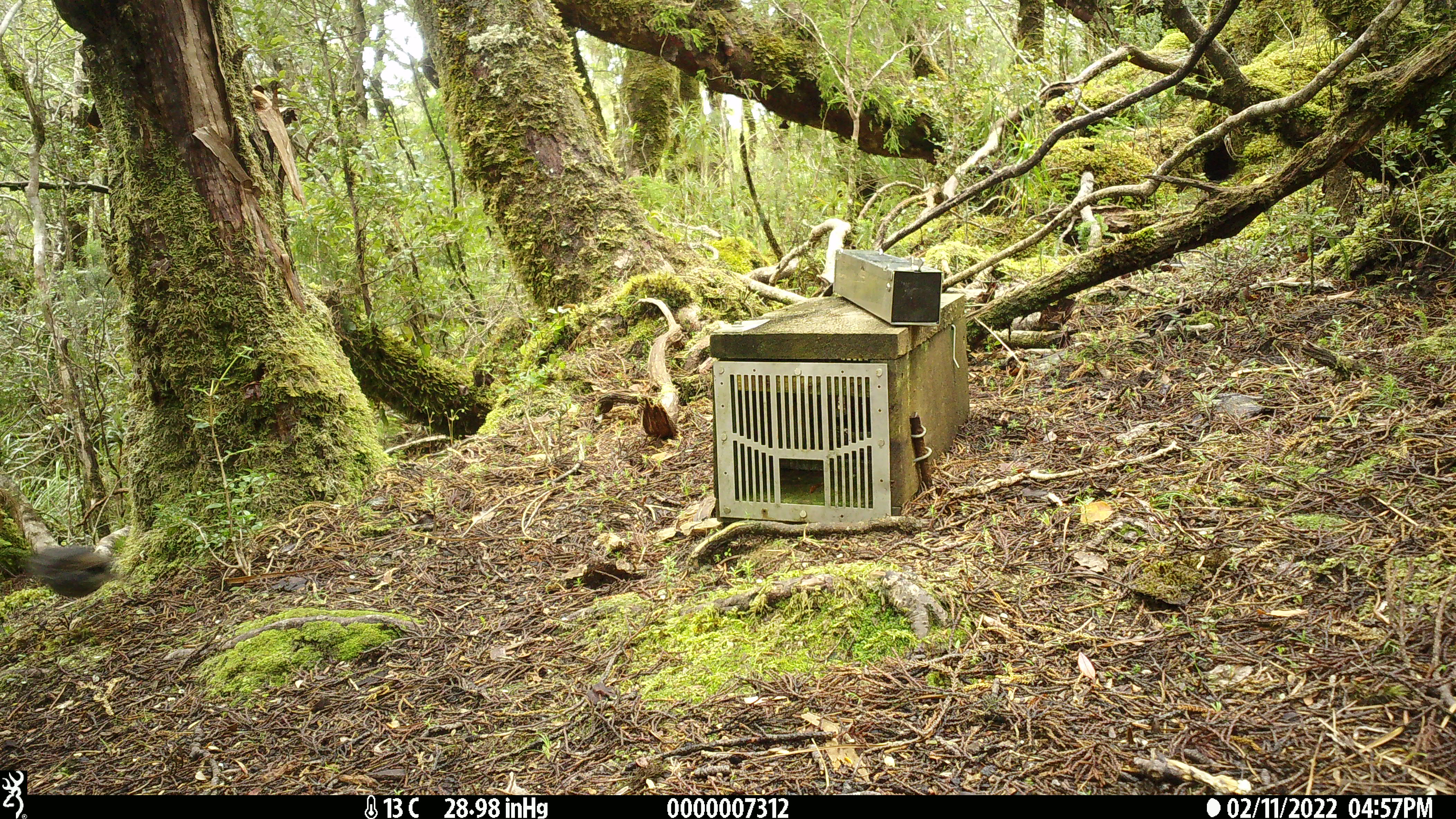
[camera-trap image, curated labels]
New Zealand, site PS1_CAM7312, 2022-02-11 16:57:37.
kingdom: Animalia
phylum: Chordata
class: Aves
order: Passeriformes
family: Petroicidae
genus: Petroica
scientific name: Petroica australis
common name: new zealand robin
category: robin